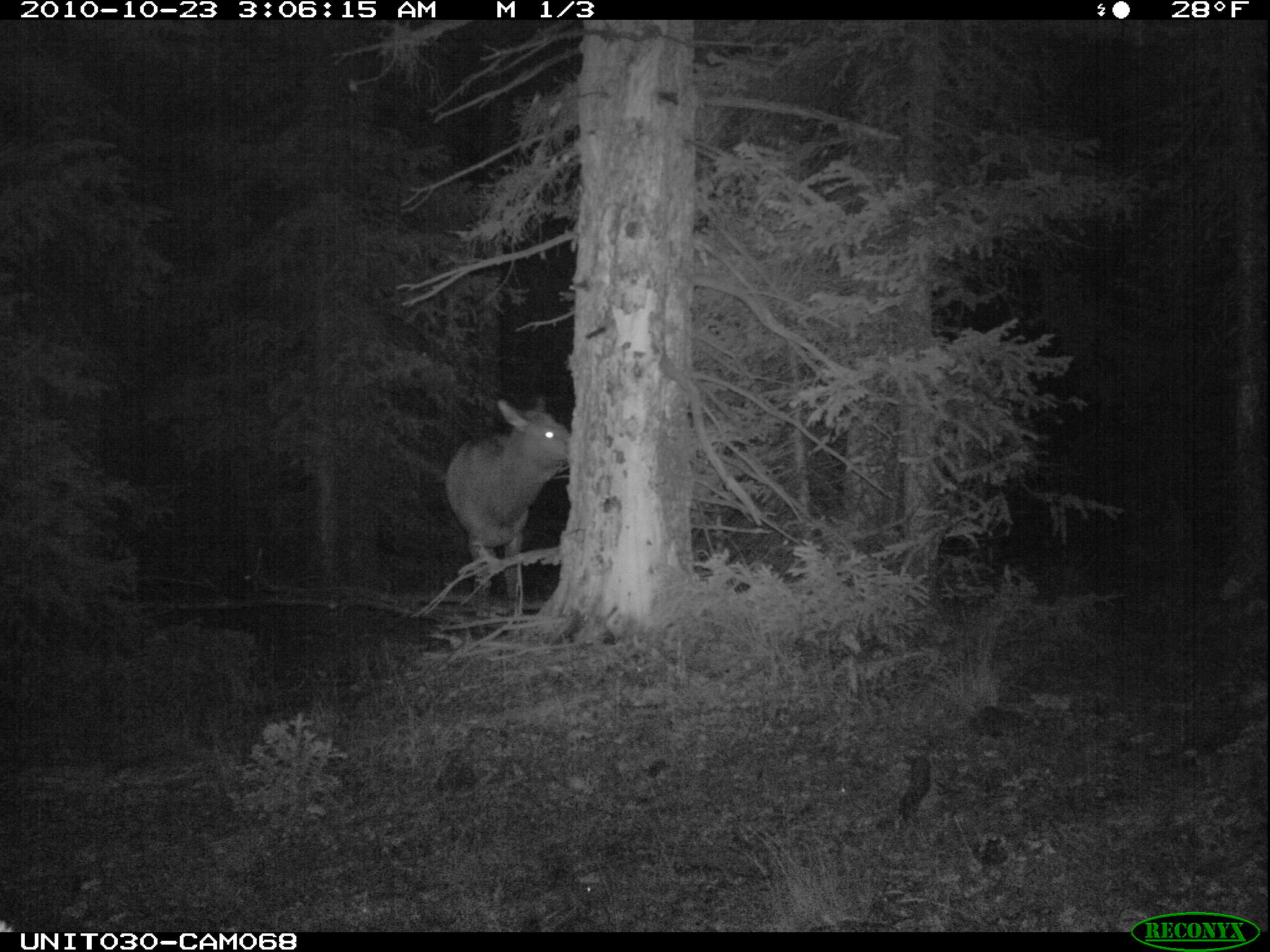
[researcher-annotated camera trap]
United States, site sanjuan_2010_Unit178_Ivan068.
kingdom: Animalia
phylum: Chordata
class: Mammalia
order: Artiodactyla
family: Cervidae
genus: Cervus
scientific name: Cervus elaphus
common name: red deer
Cervus elaphus (red deer).